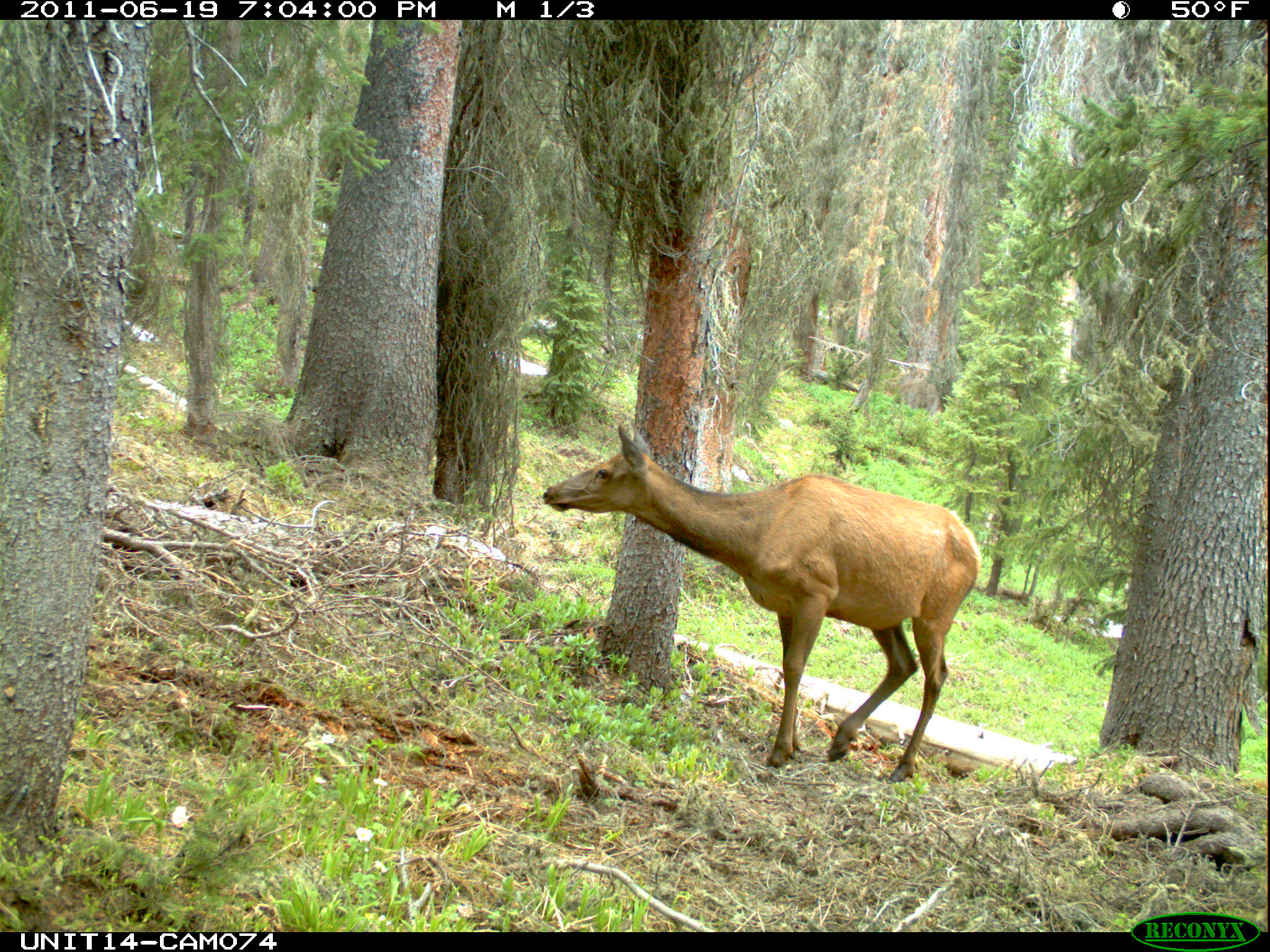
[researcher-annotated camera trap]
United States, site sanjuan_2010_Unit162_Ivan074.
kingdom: Animalia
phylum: Chordata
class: Mammalia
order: Artiodactyla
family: Cervidae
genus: Cervus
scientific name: Cervus elaphus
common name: red deer